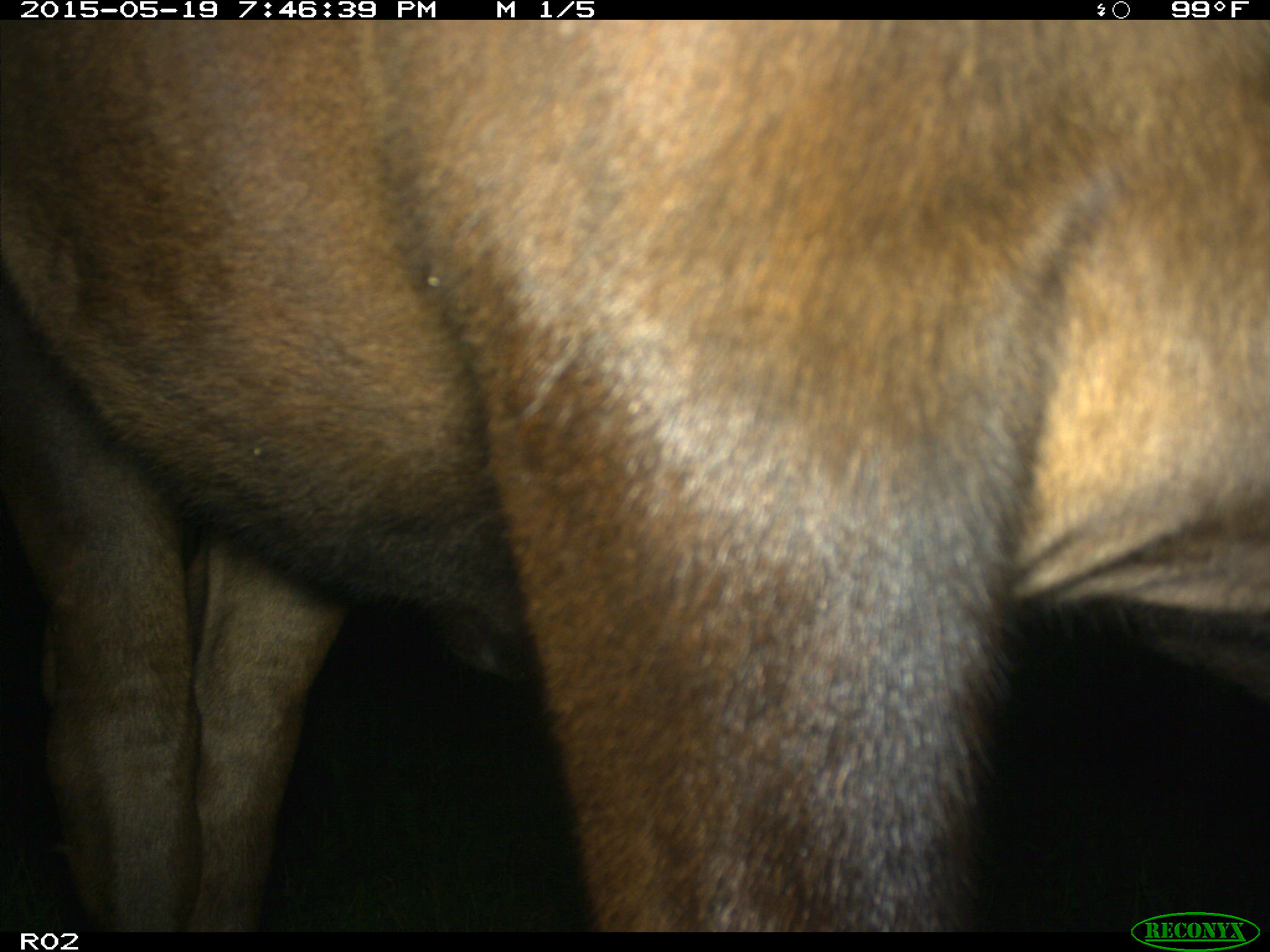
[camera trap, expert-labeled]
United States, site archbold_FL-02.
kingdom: Animalia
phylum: Chordata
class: Mammalia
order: Artiodactyla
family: Bovidae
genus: Bos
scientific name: Bos taurus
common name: domestic cow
Bos taurus (domestic cow).